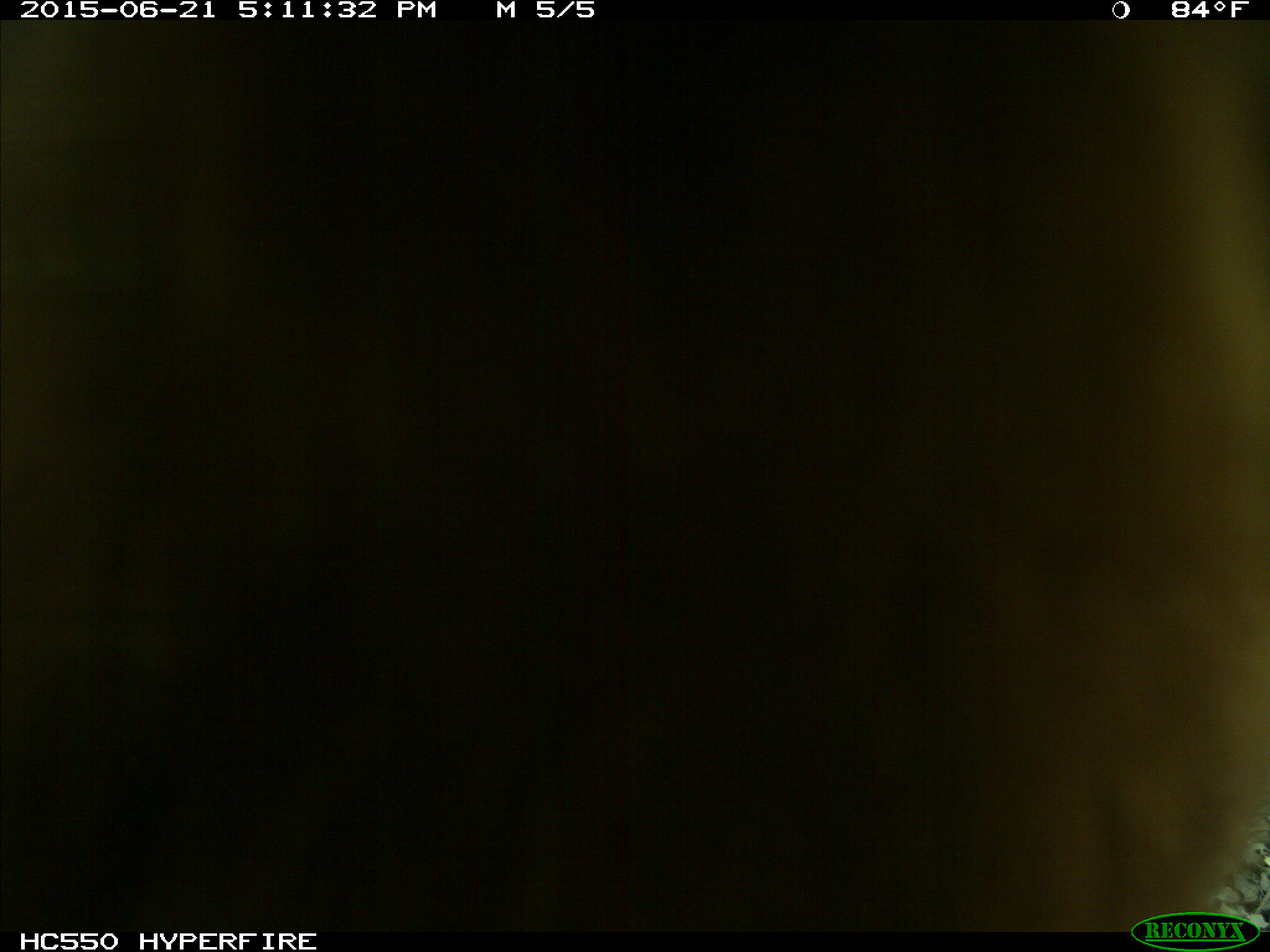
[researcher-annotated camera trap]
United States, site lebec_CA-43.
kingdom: Animalia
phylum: Chordata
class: Mammalia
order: Carnivora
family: Ursidae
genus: Ursus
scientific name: Ursus americanus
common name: american black bear